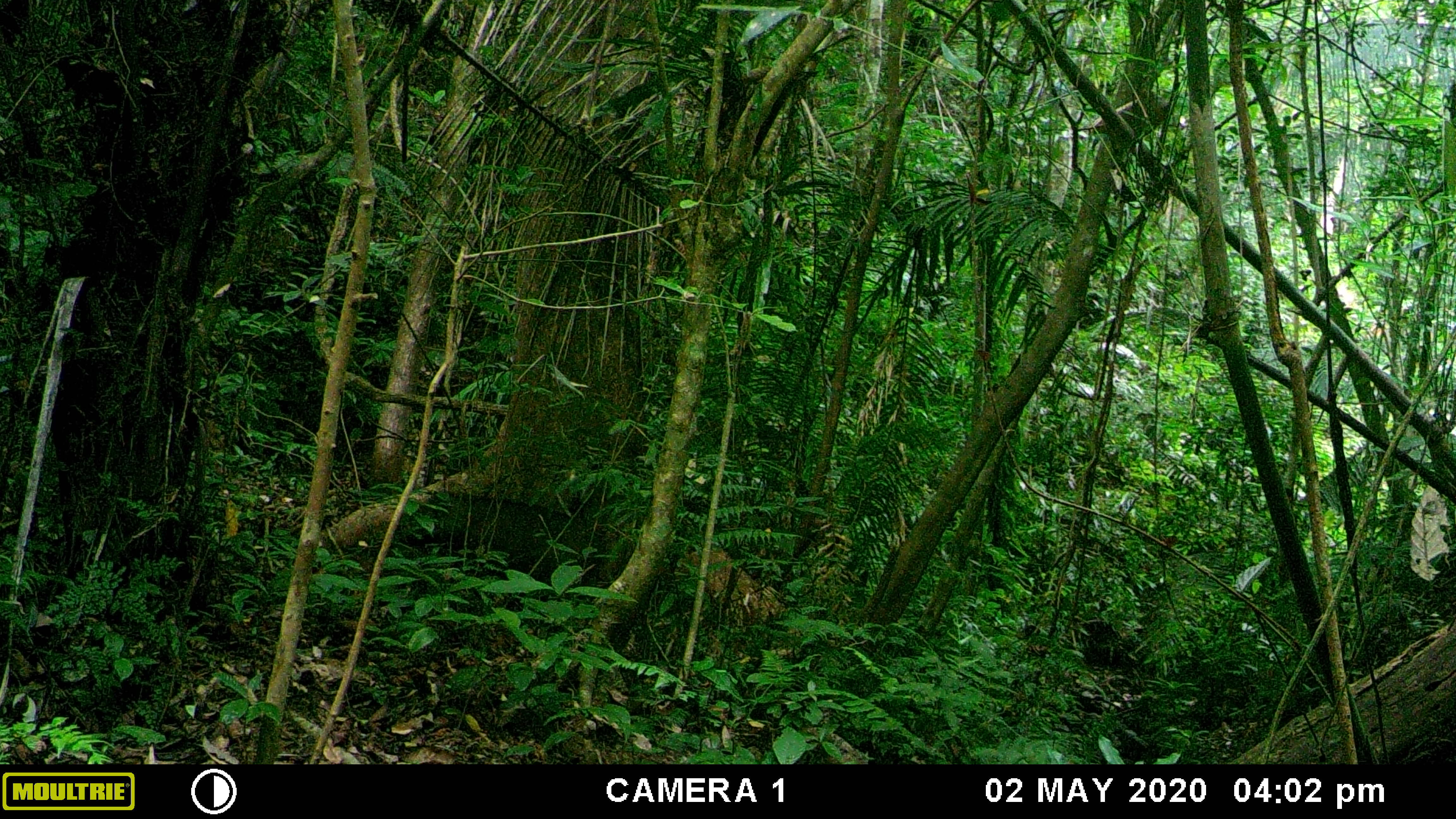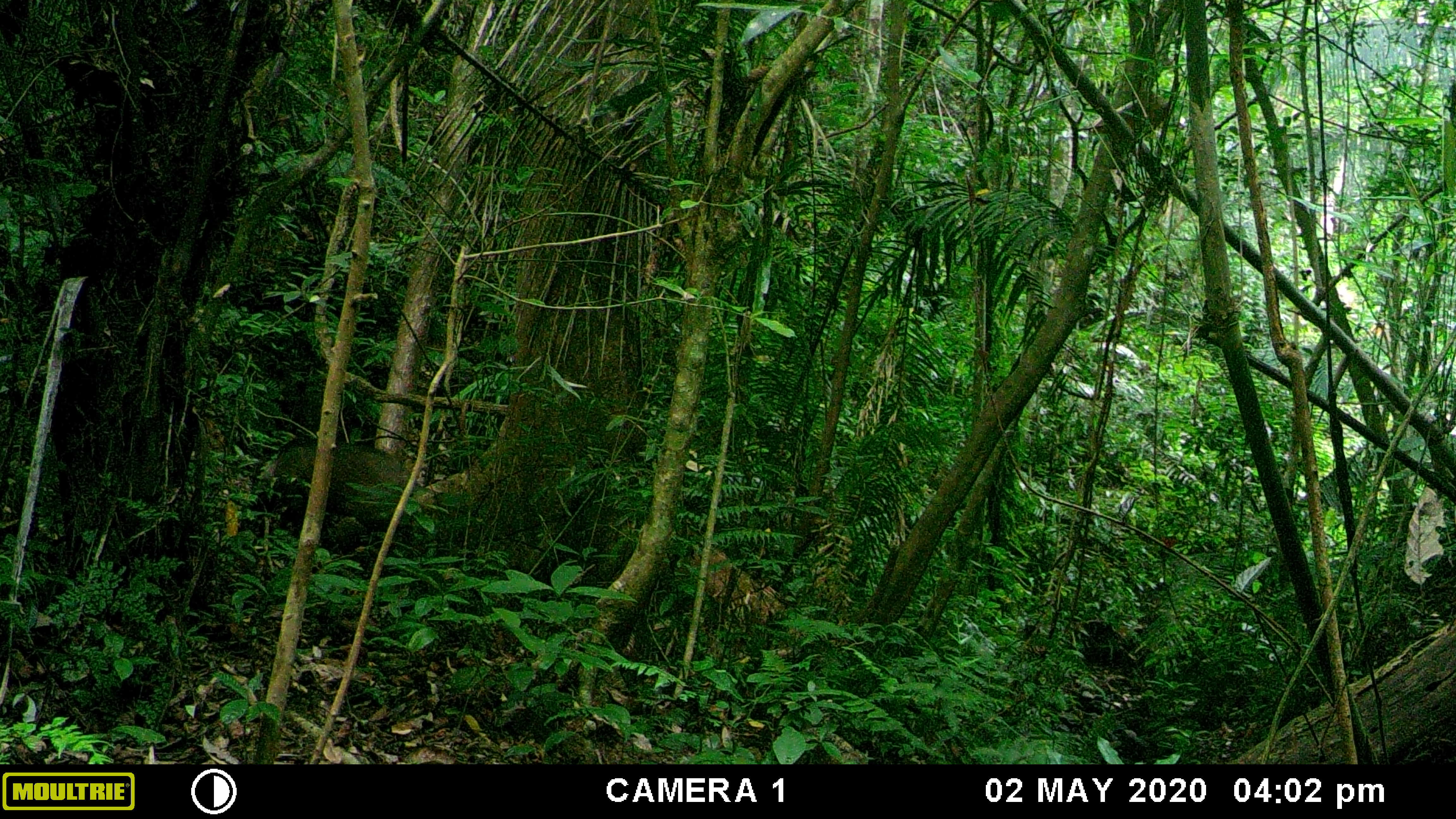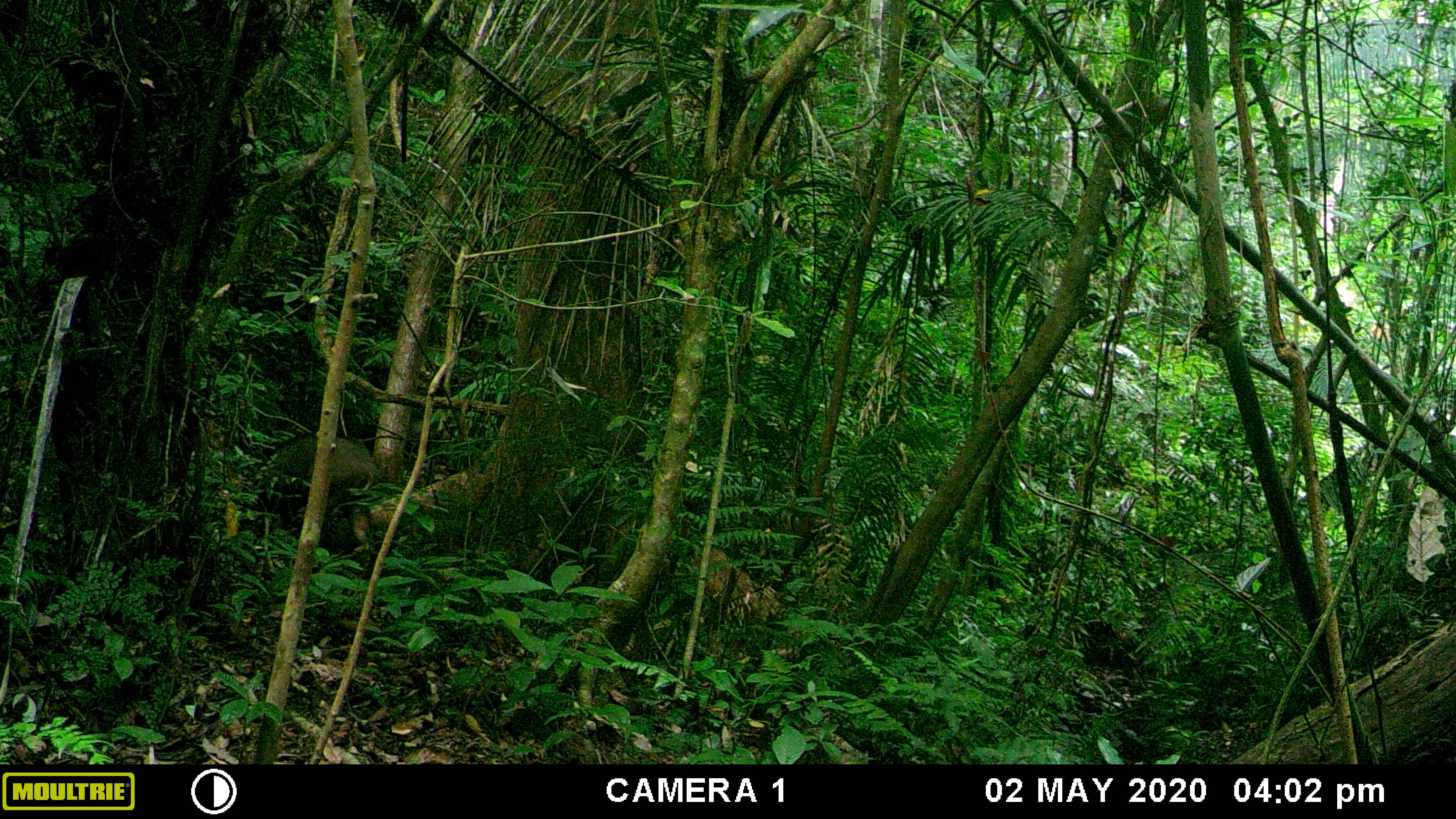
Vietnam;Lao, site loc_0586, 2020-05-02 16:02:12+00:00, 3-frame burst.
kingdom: Animalia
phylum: Chordata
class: Mammalia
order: Artiodactyla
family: Suidae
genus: Sus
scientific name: Sus scrofa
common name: eurasian wild pig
Eurasian wild pig (Sus scrofa). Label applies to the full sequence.